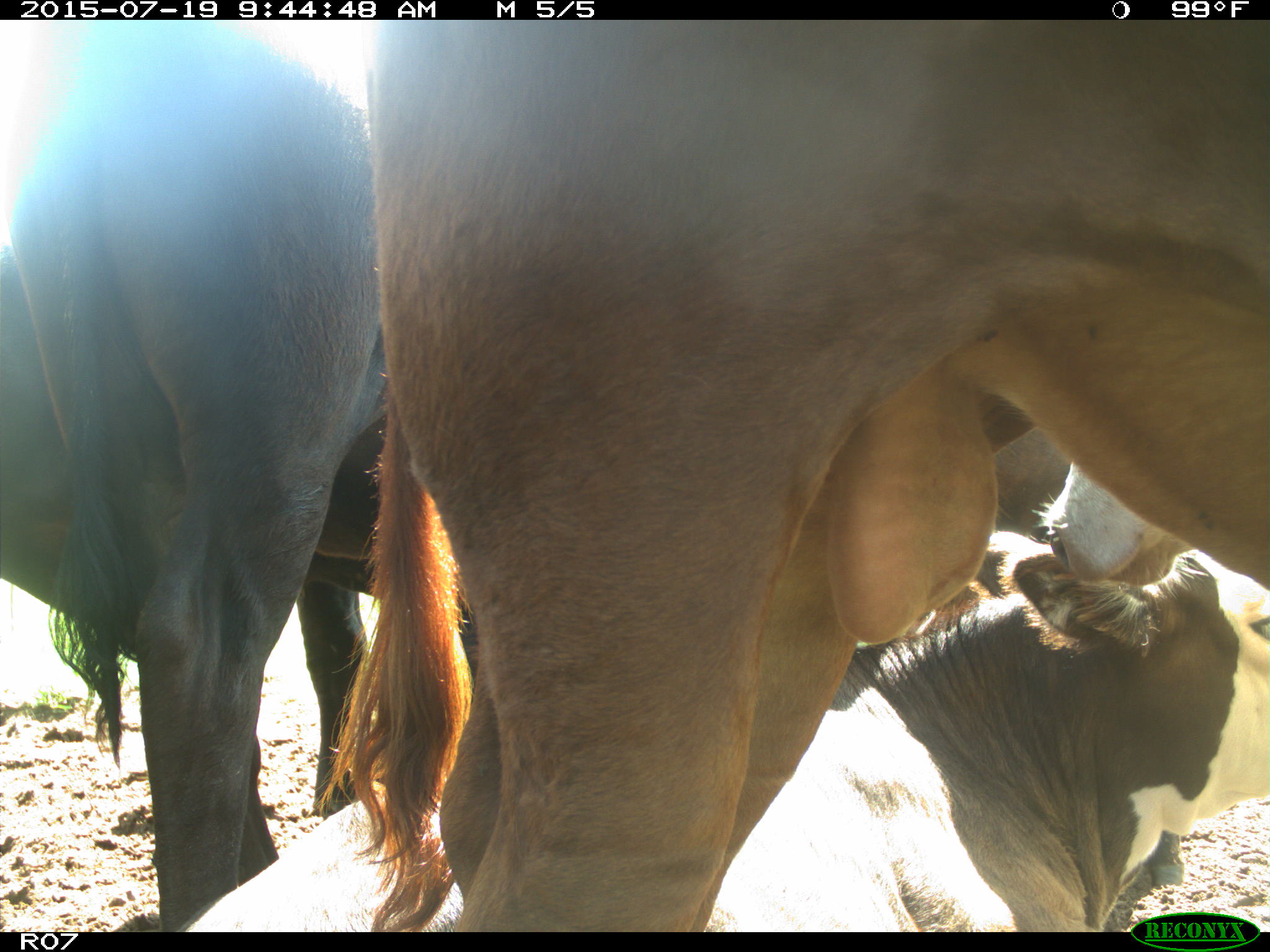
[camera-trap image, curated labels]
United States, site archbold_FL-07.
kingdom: Animalia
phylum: Chordata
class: Mammalia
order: Artiodactyla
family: Bovidae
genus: Bos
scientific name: Bos taurus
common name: domestic cow